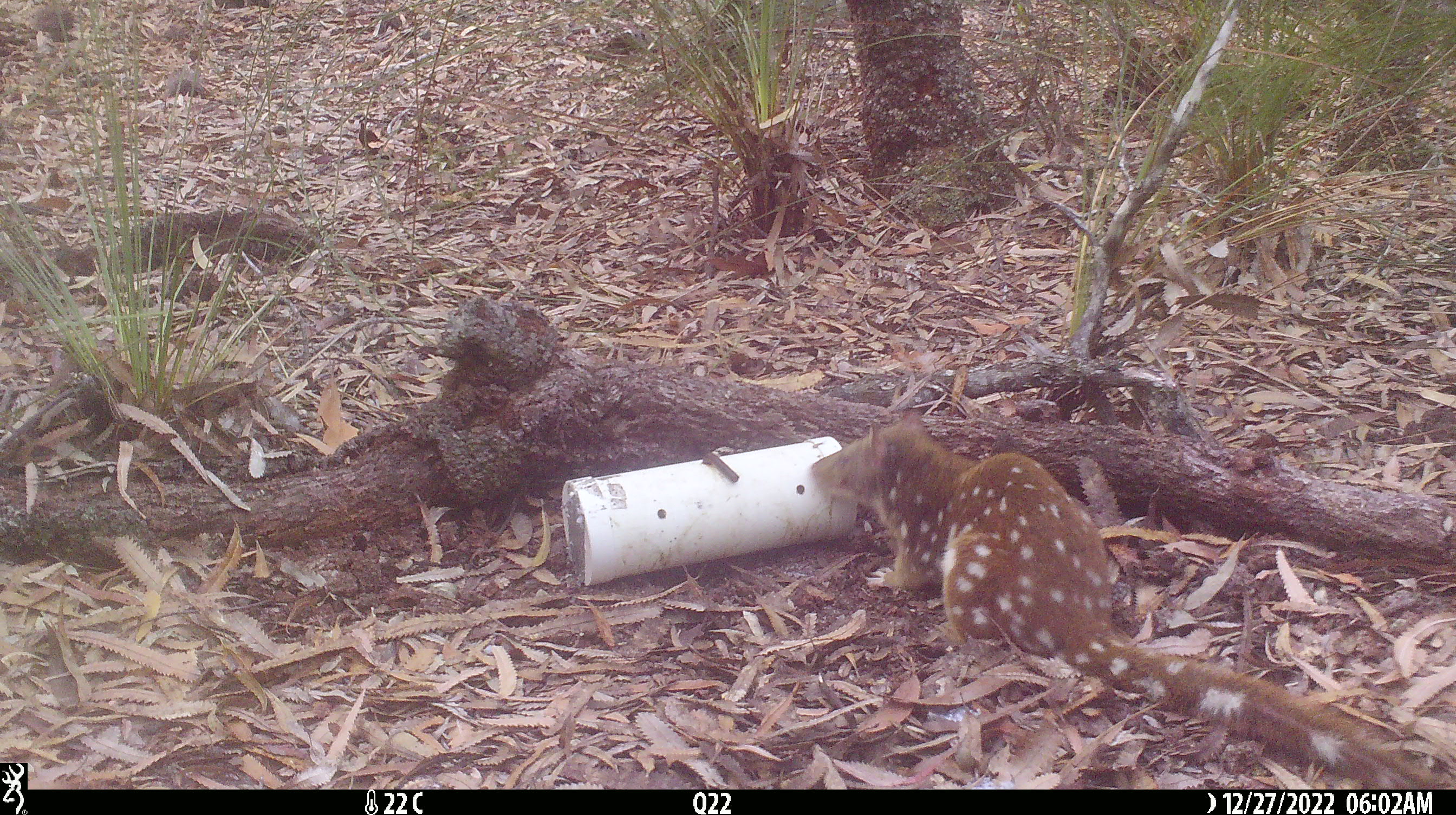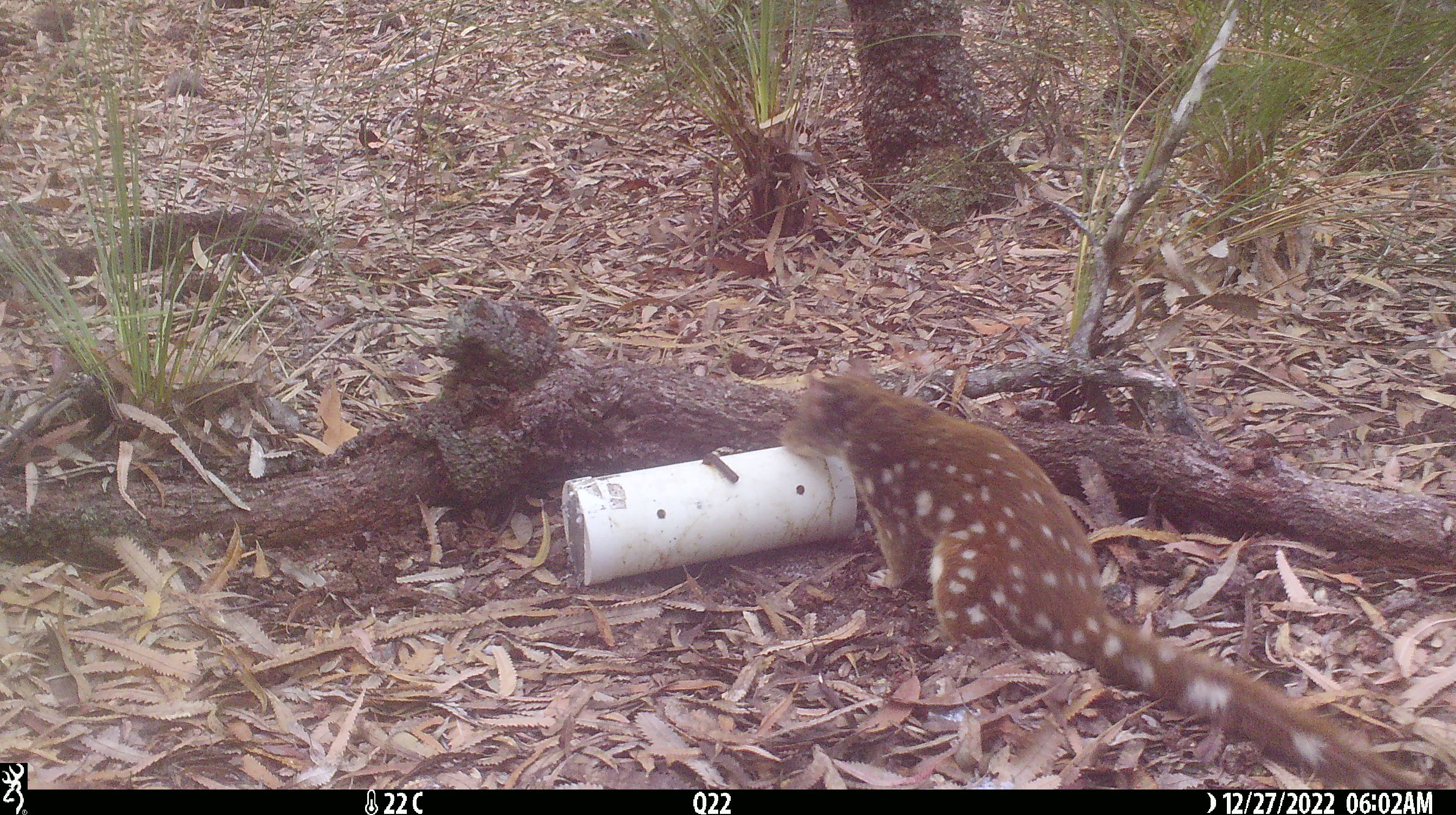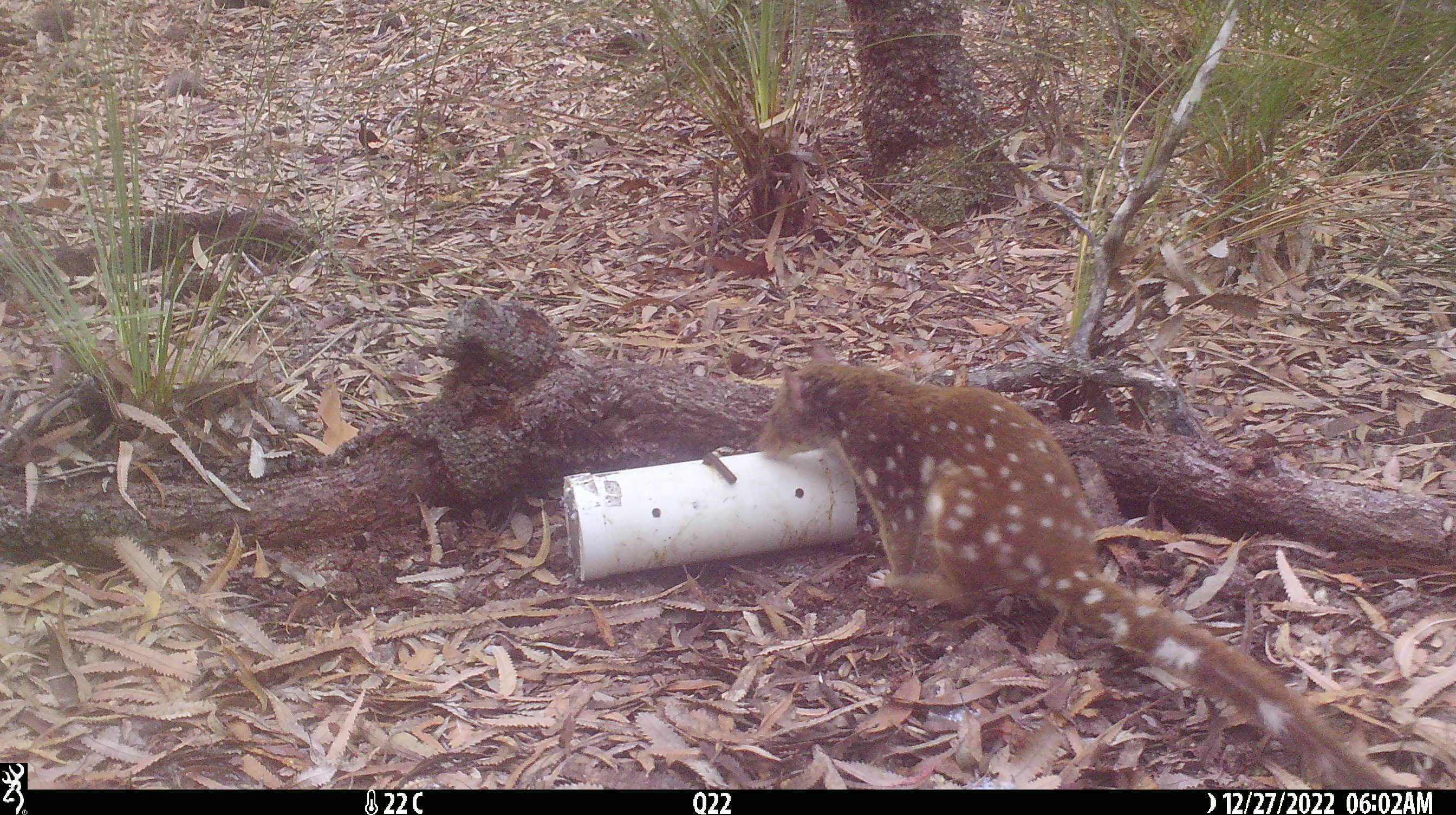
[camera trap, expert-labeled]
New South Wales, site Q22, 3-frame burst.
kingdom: Animalia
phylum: Chordata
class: Mammalia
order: Dasyuromorphia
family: Dasyuridae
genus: Dasyurus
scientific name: Dasyurus maculatus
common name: spotted-tailed quoll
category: quoll